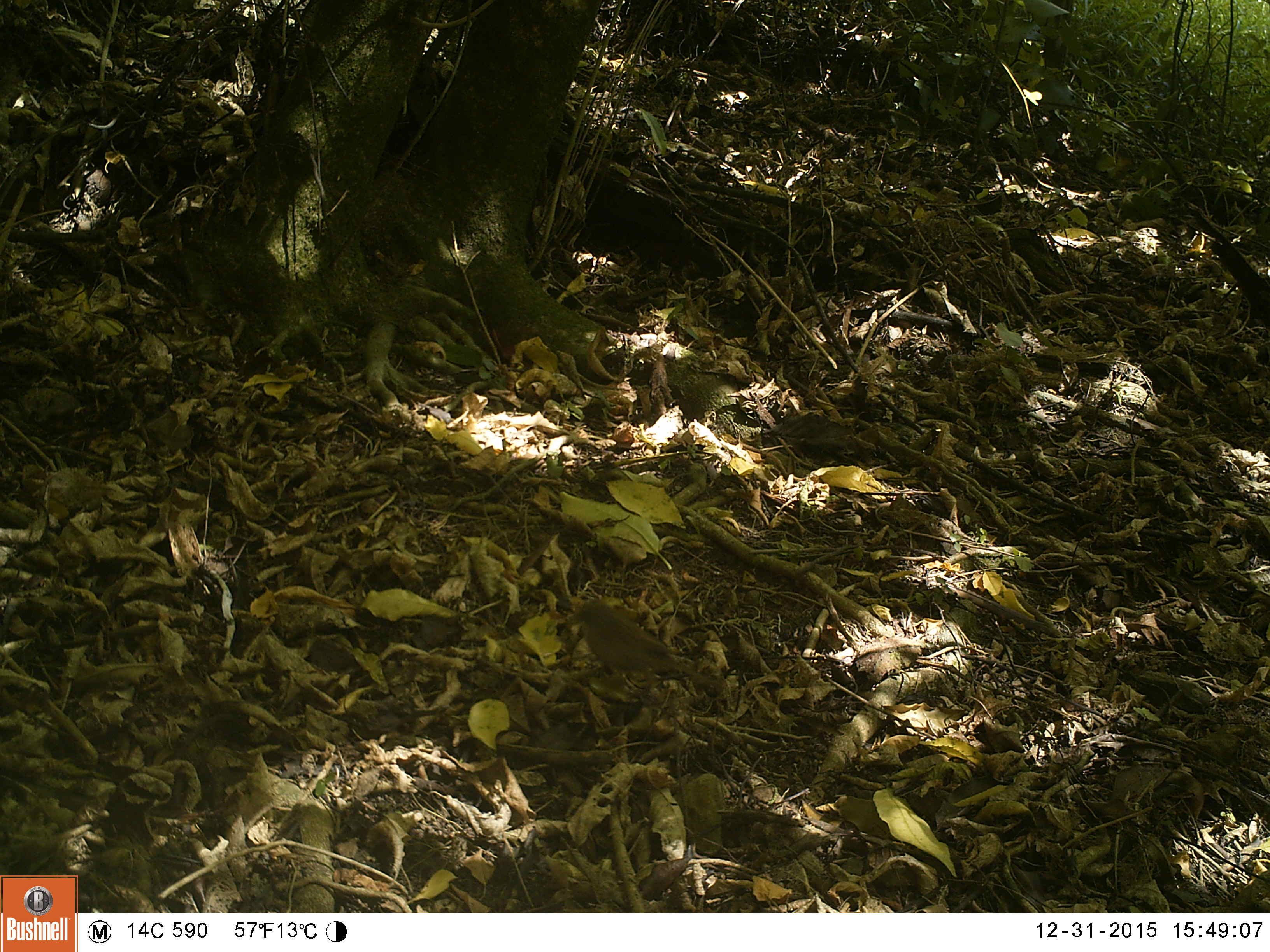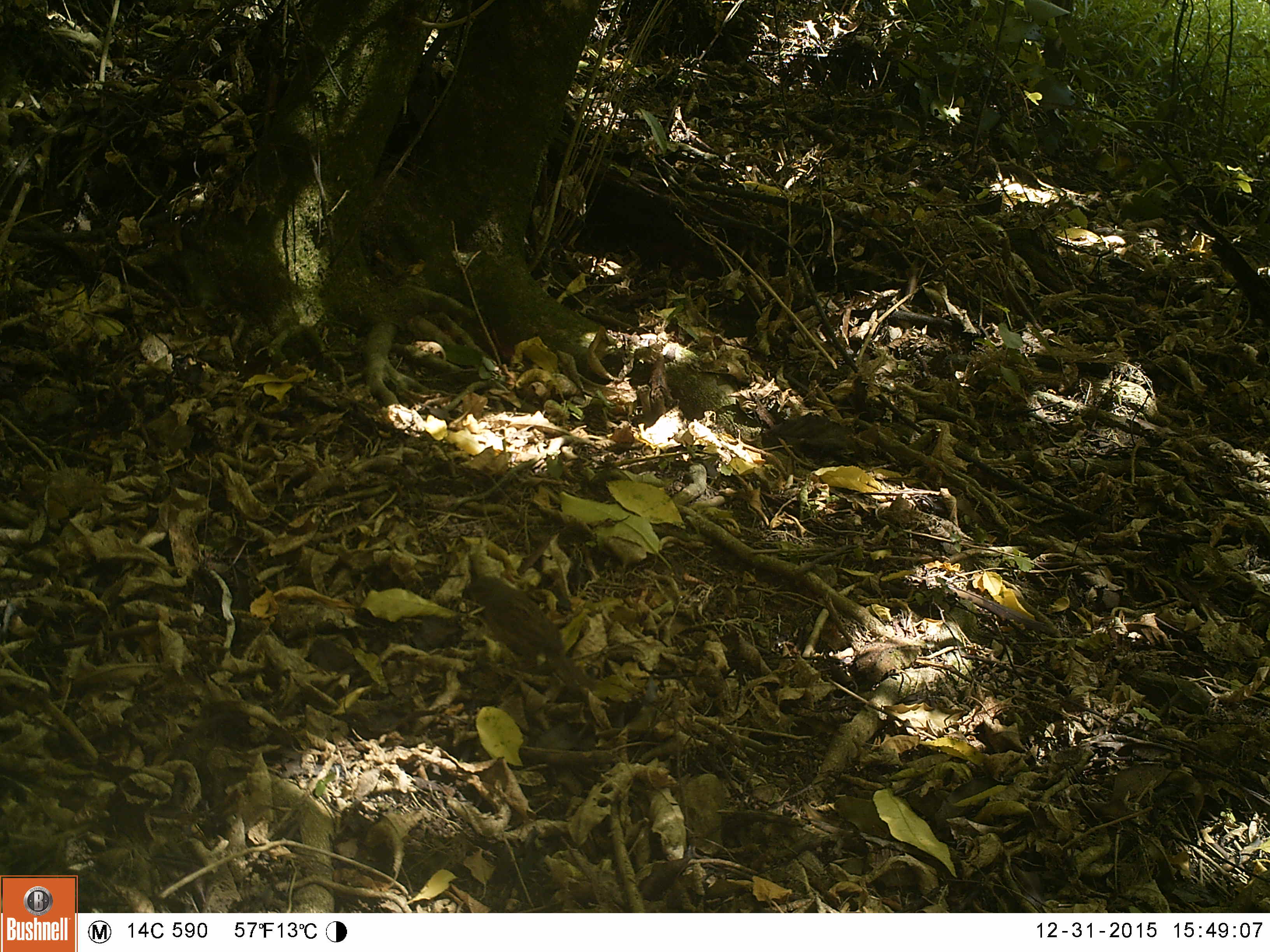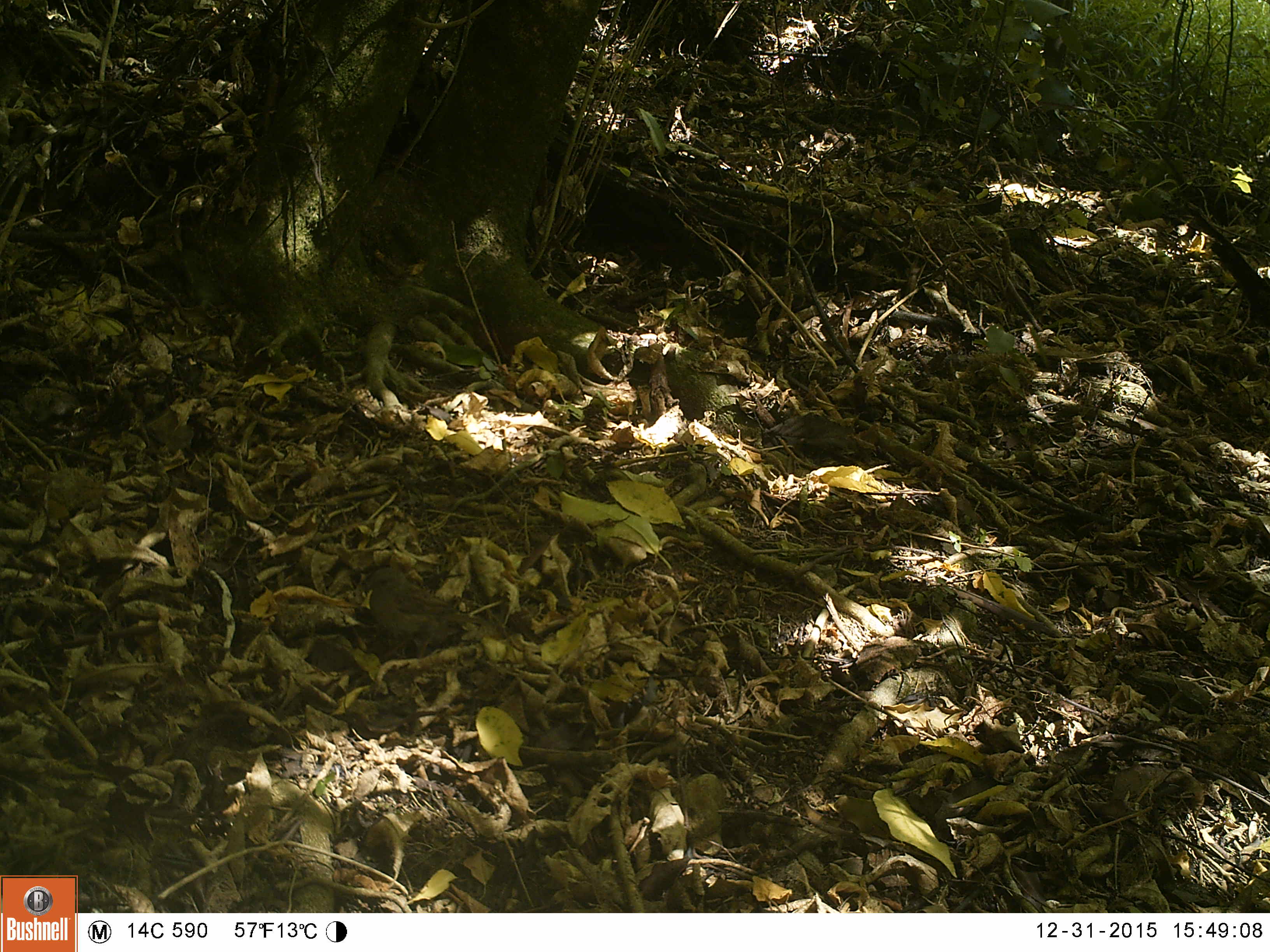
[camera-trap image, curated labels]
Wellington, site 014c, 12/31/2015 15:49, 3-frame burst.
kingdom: Animalia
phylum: Chordata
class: Aves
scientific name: Aves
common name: bird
Bird (Aves).